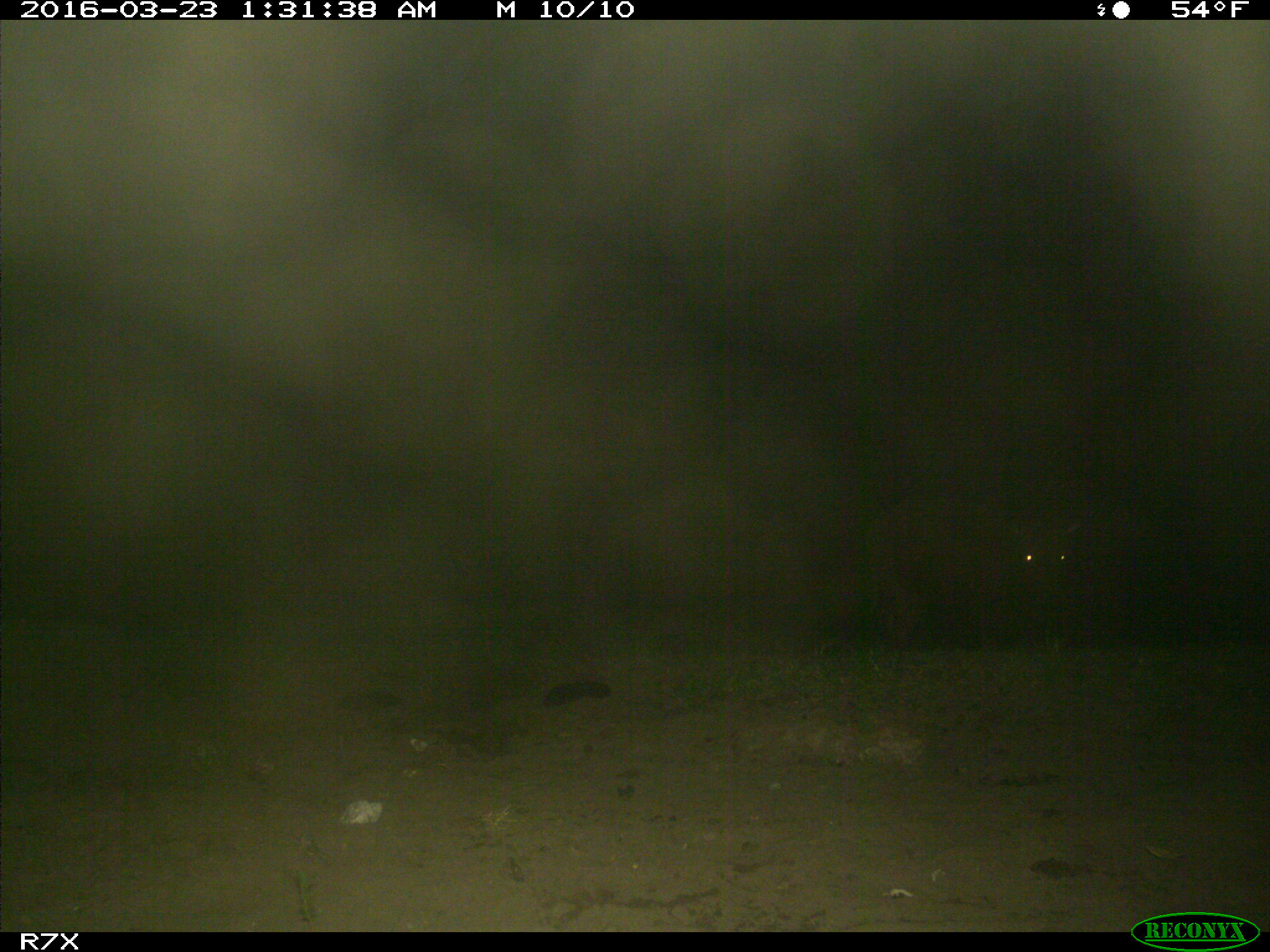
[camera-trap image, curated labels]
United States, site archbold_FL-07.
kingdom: Animalia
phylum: Chordata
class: Mammalia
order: Artiodactyla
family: Bovidae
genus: Bos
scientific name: Bos taurus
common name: domestic cow